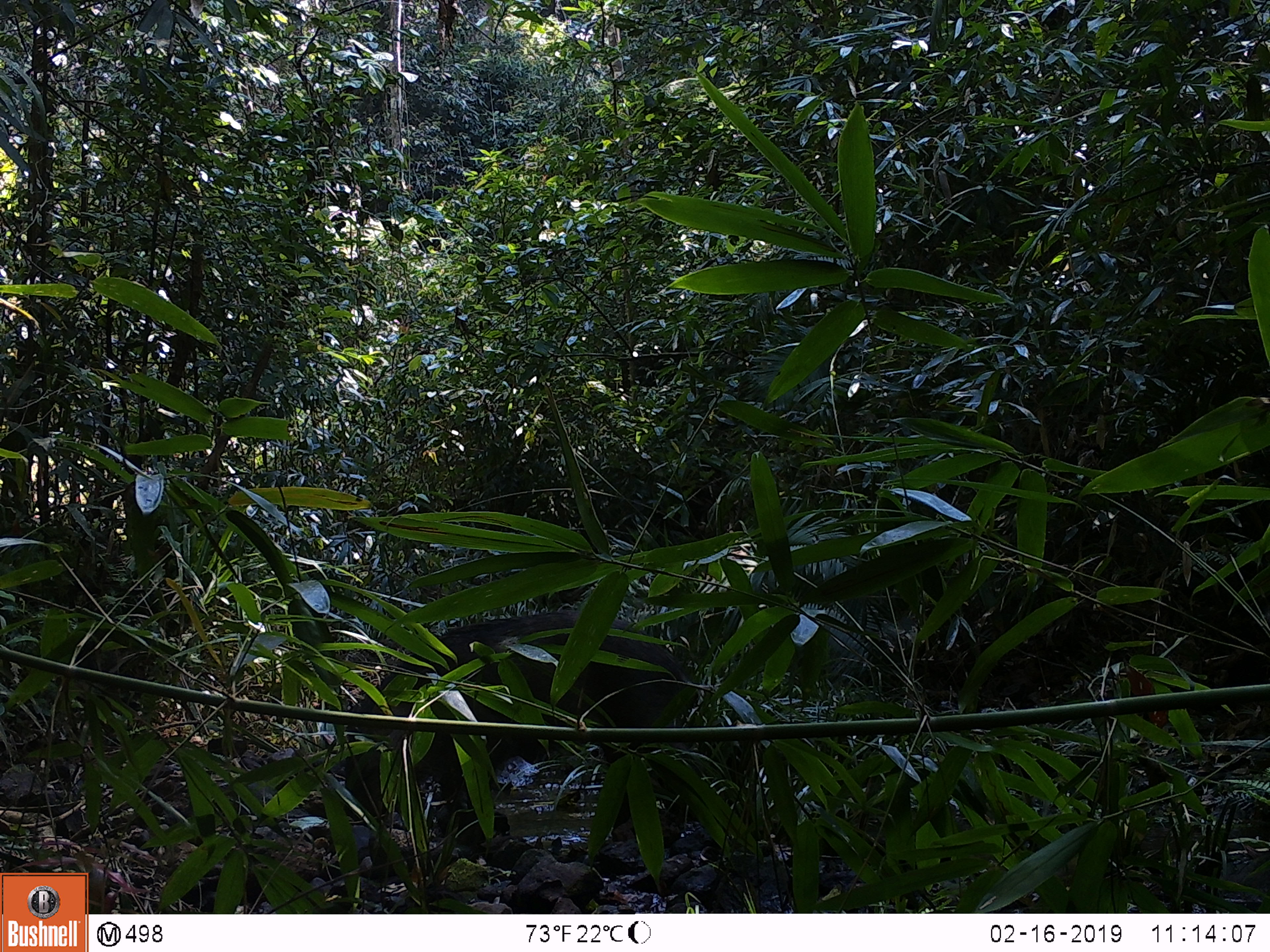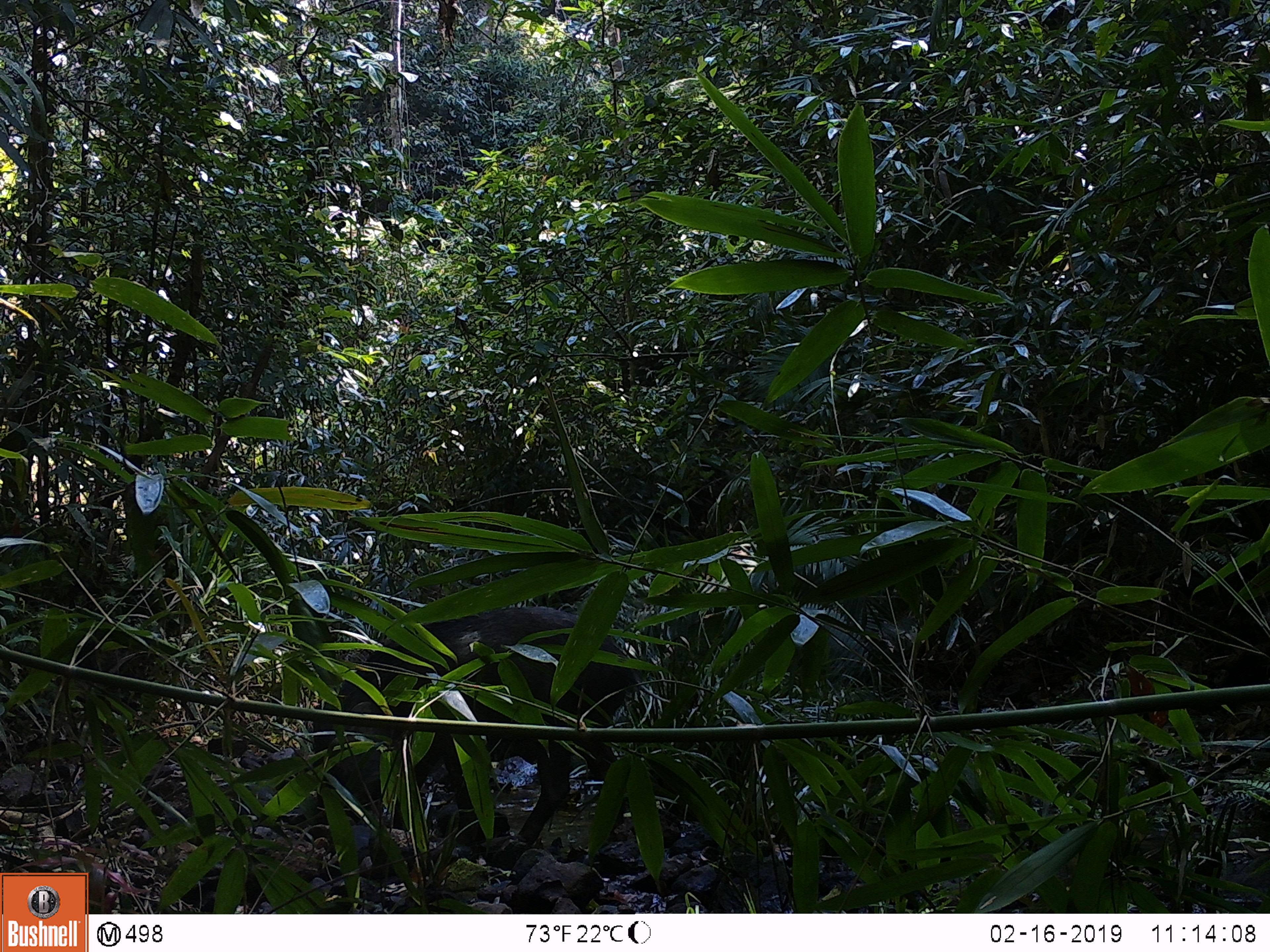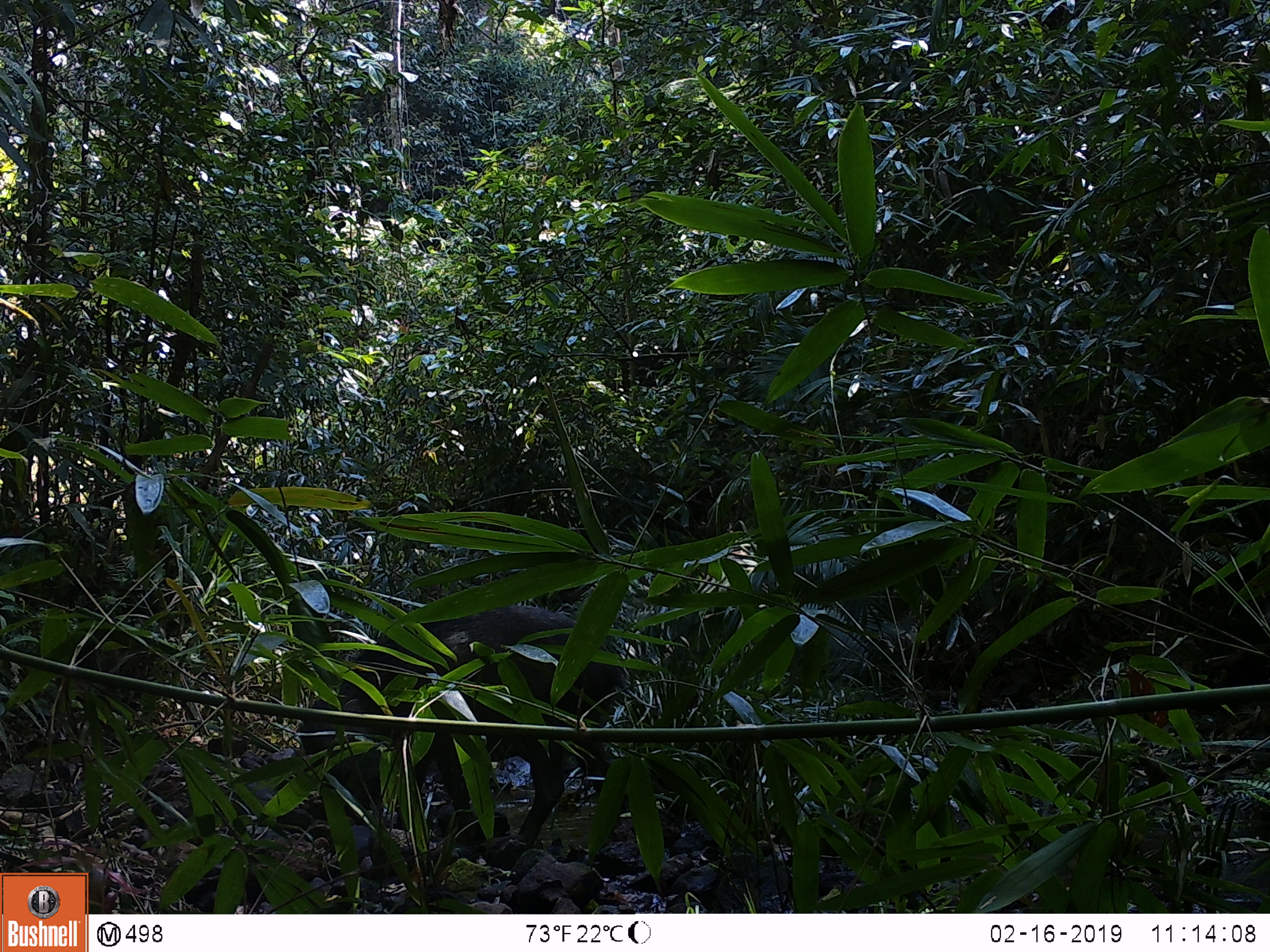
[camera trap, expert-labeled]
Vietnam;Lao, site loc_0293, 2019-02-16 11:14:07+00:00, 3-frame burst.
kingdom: Animalia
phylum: Chordata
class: Mammalia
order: Artiodactyla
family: Suidae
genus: Sus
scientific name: Sus scrofa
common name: eurasian wild pig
Eurasian wild pig (Sus scrofa). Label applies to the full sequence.